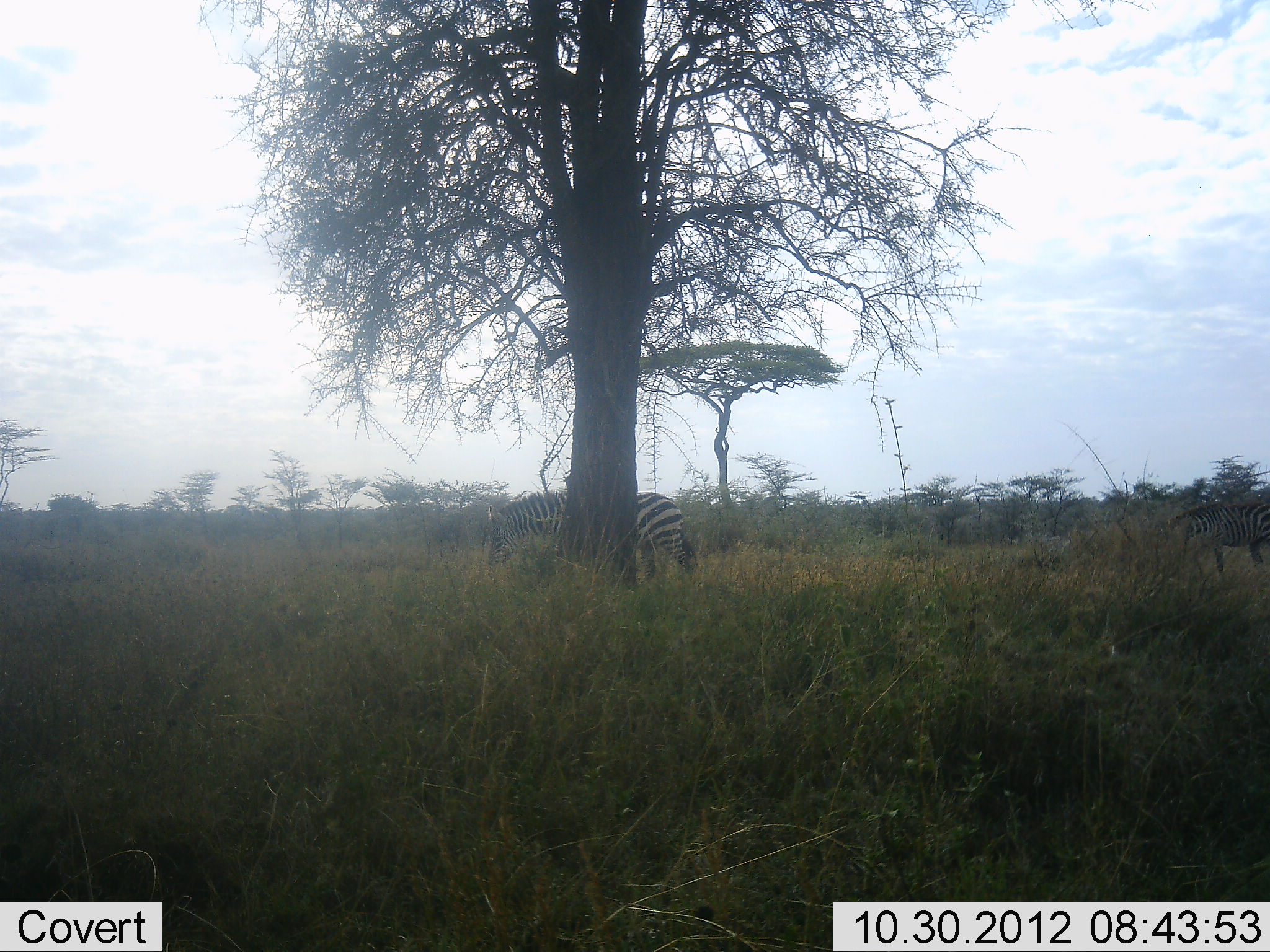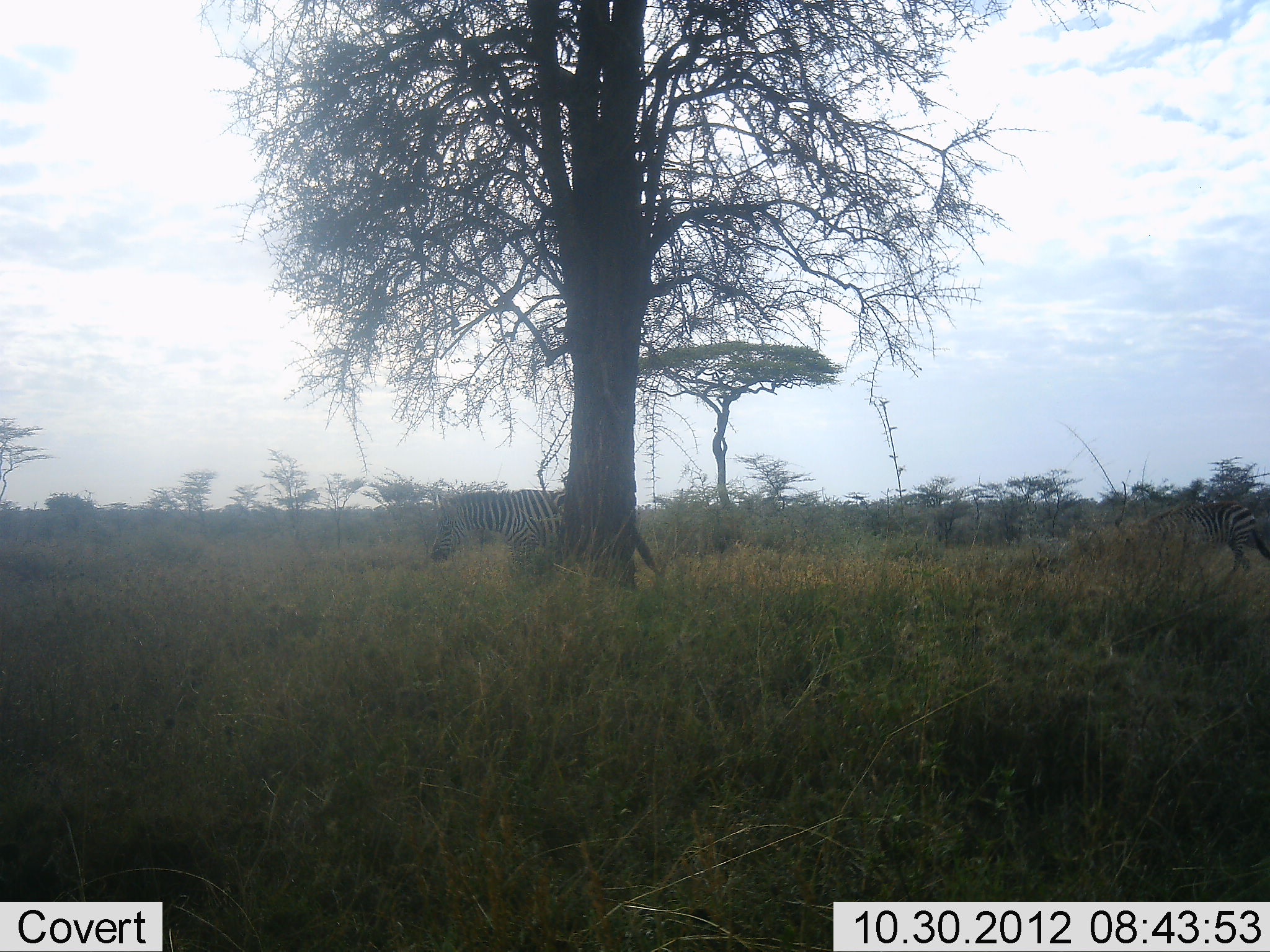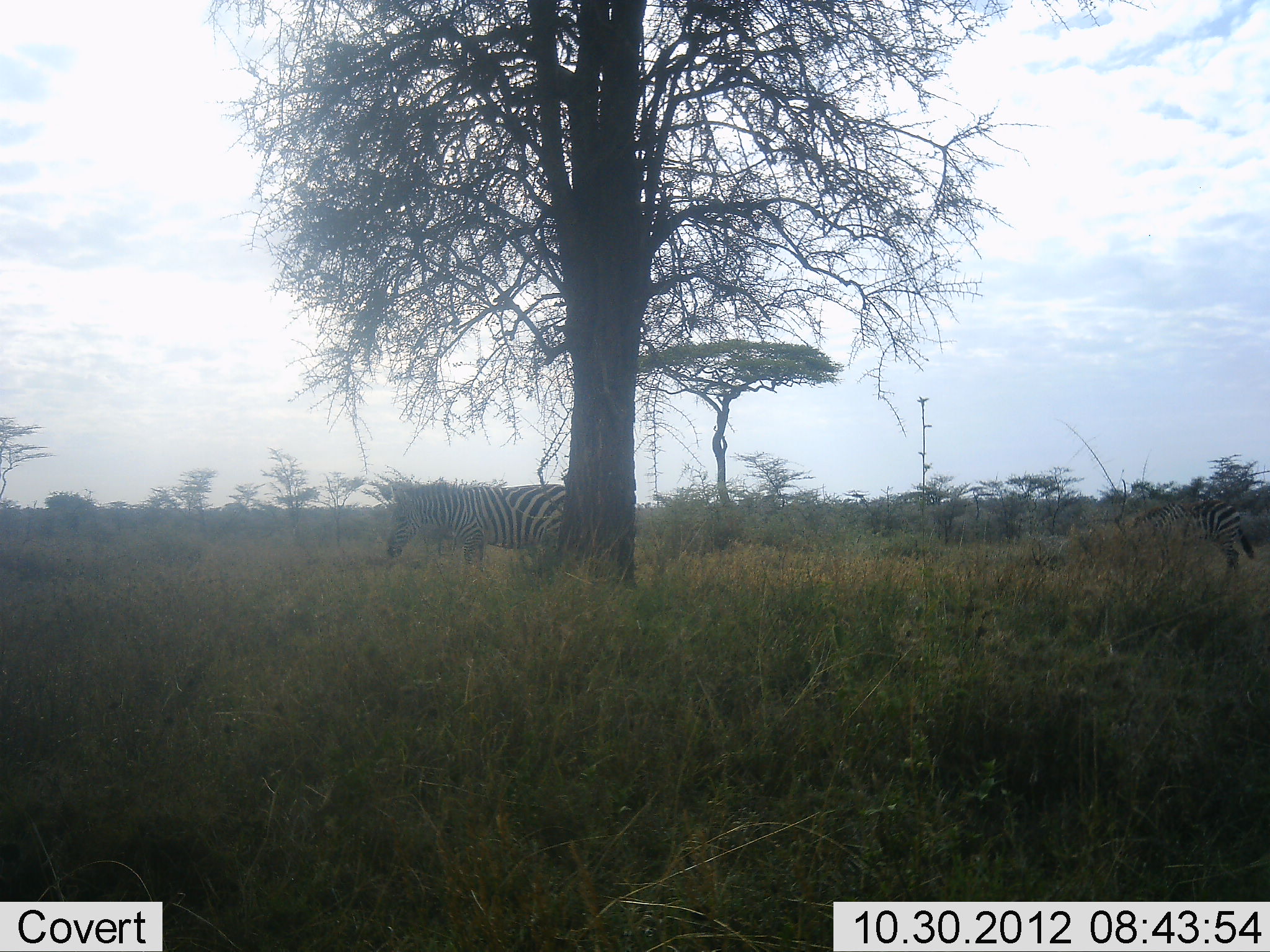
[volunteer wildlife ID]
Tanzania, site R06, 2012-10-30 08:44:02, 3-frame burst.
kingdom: Animalia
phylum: Chordata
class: Mammalia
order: Perissodactyla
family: Equidae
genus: Equus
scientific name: Equus quagga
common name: plains zebra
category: zebra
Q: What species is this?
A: Zebra (plains zebra) (Equus quagga).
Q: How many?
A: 2.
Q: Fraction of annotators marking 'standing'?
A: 30%.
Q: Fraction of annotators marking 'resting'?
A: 0%.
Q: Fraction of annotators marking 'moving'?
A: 80%.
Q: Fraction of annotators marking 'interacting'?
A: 0%.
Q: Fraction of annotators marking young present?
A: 0%.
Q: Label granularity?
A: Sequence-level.